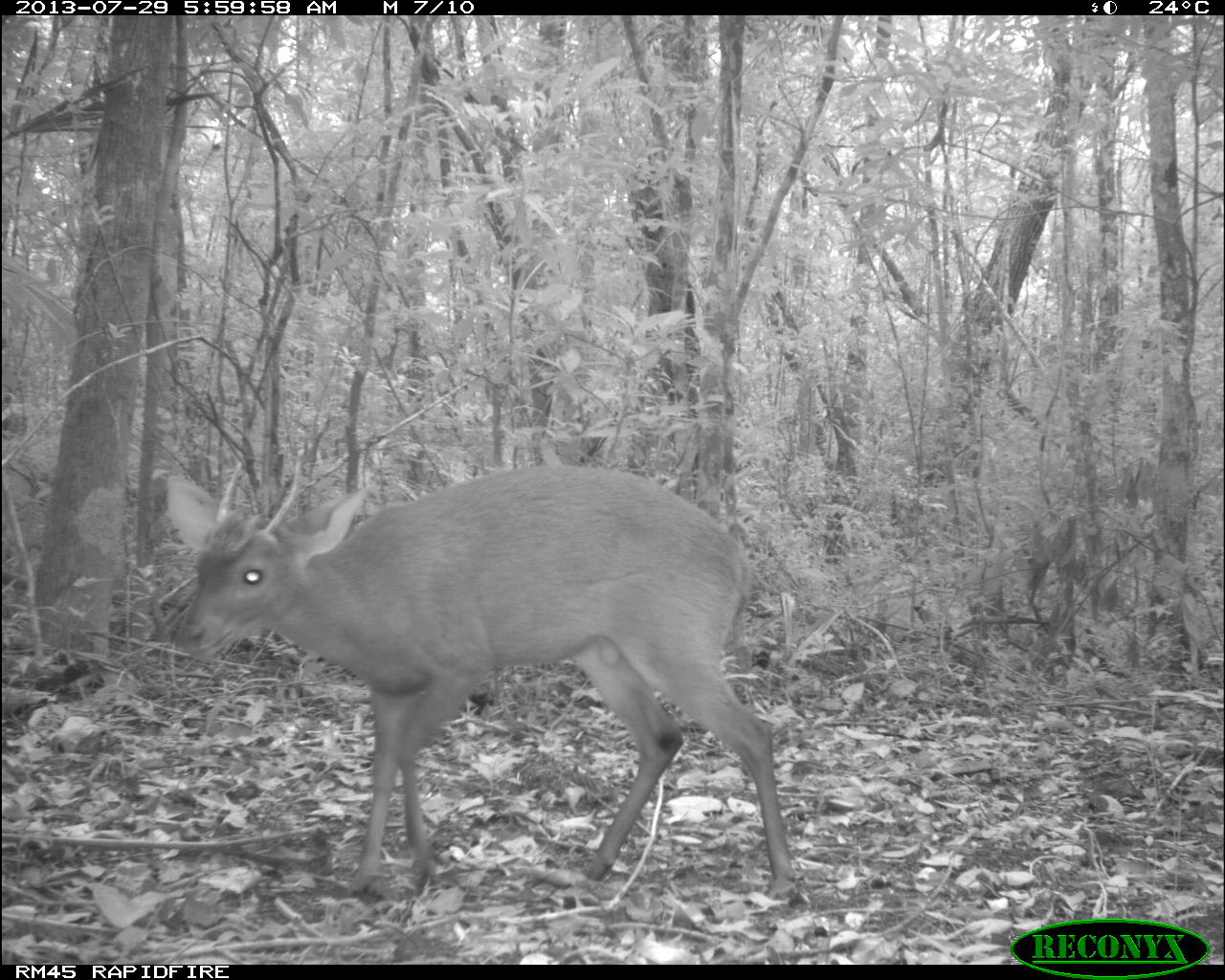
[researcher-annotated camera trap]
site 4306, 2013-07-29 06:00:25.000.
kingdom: Animalia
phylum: Chordata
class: Mammalia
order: Artiodactyla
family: Cervidae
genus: Mazama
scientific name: Mazama temama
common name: central american red brocket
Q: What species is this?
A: Mazama temama (central american red brocket).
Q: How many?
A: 1.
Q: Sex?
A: Male.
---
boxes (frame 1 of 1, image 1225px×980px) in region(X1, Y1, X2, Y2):
mazama temama: region(161, 463, 798, 899)